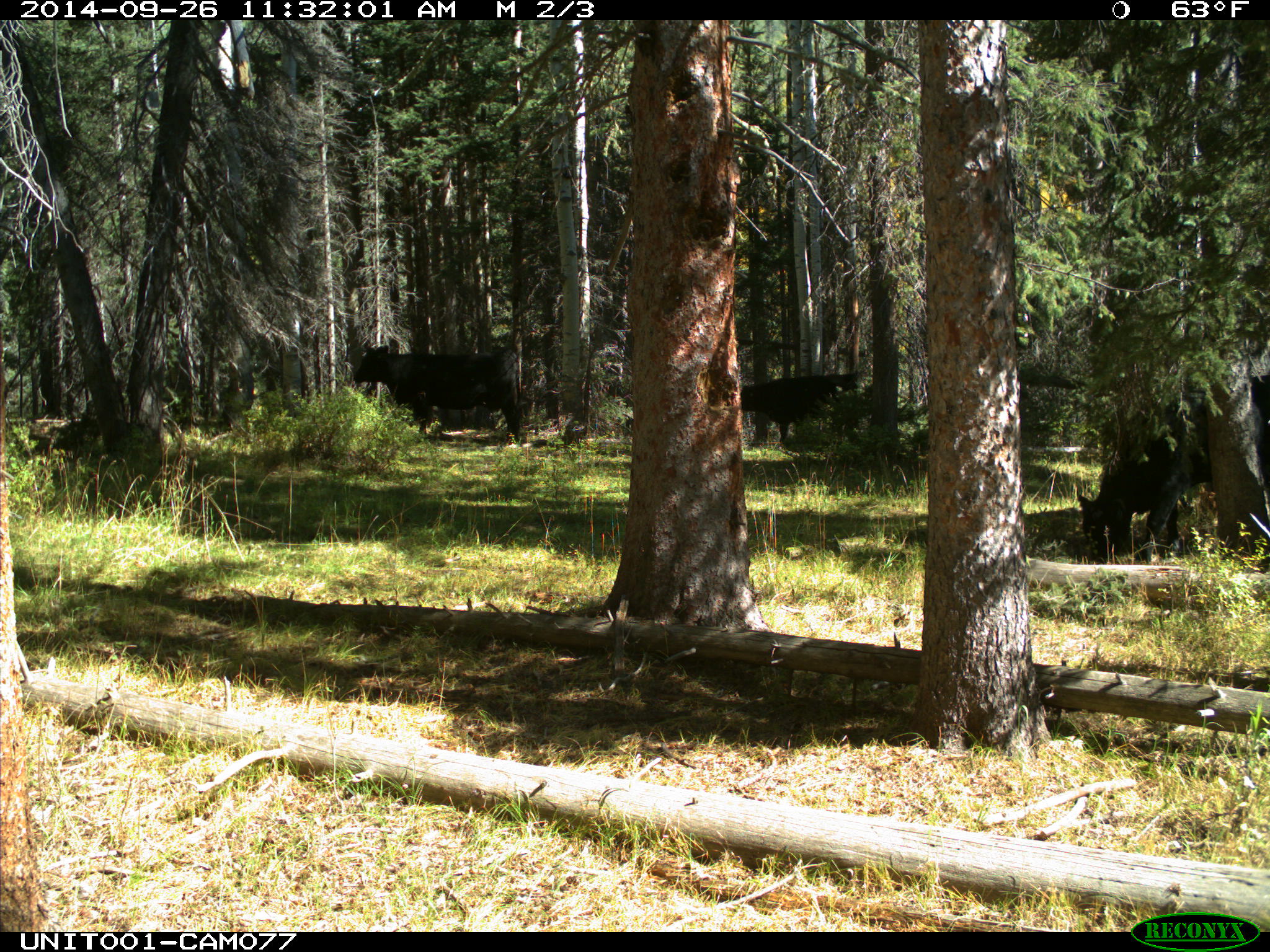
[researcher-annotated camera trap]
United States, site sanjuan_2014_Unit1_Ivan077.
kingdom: Animalia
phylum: Chordata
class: Mammalia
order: Artiodactyla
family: Bovidae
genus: Bos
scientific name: Bos taurus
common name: domestic cow